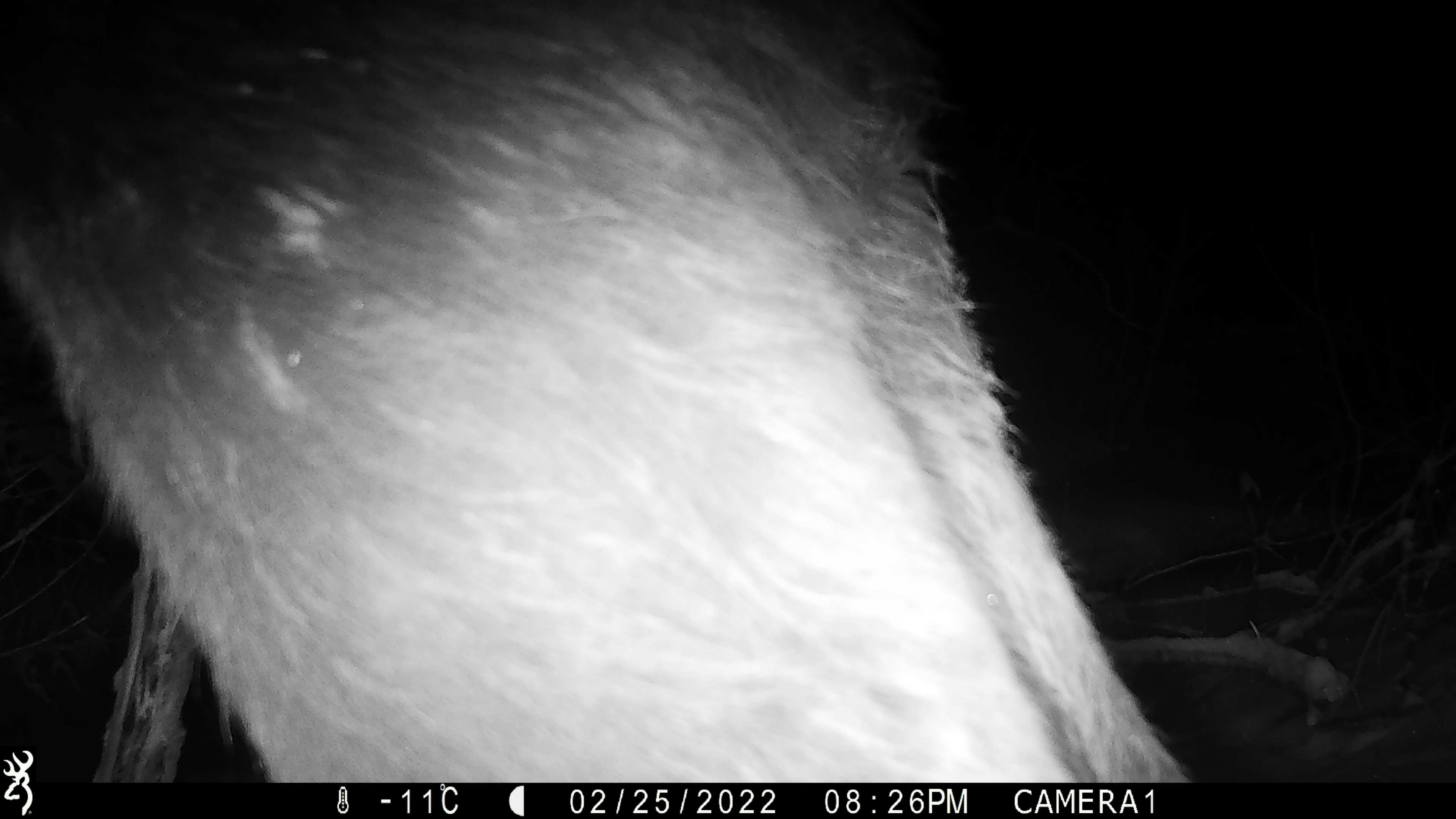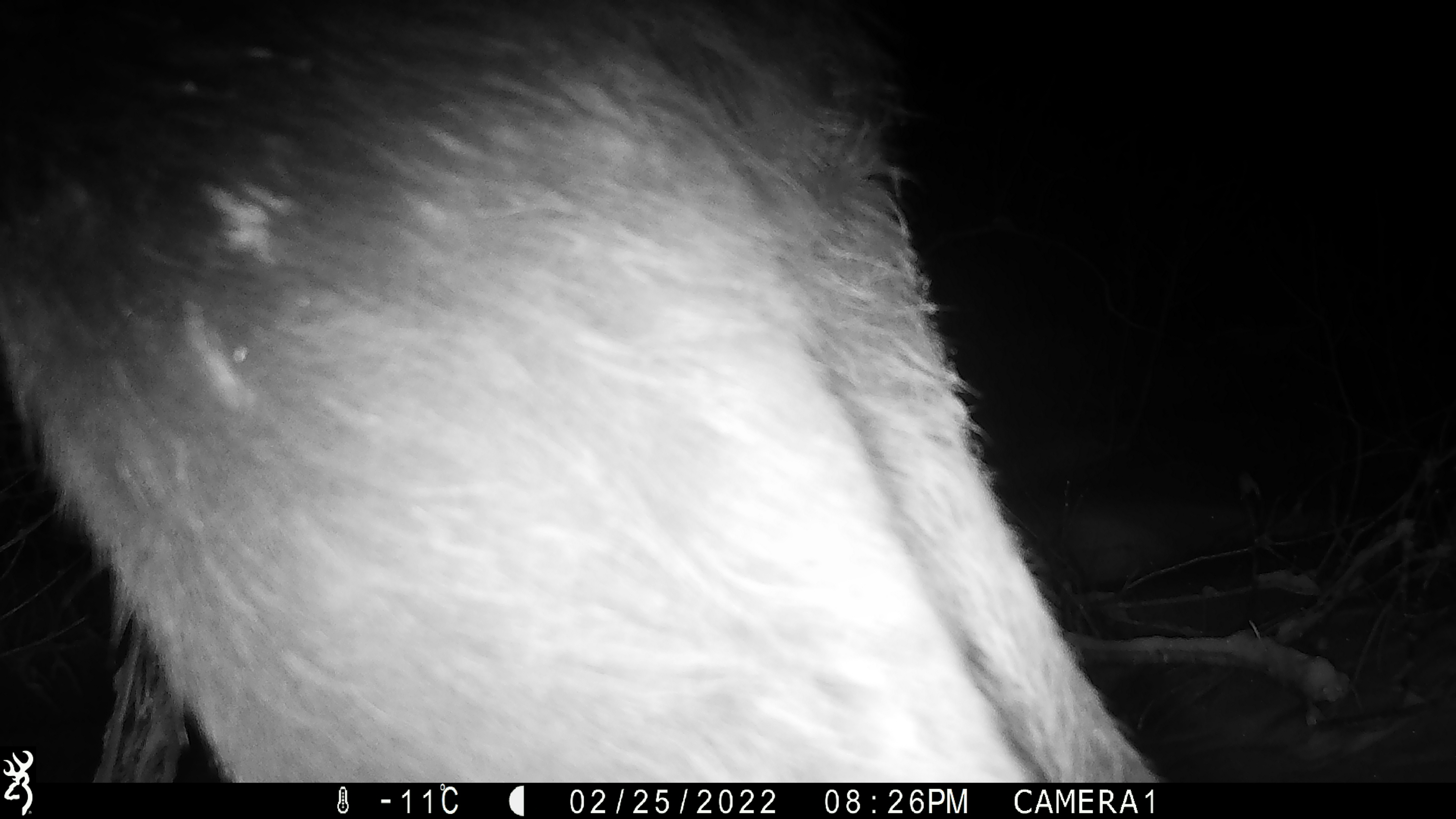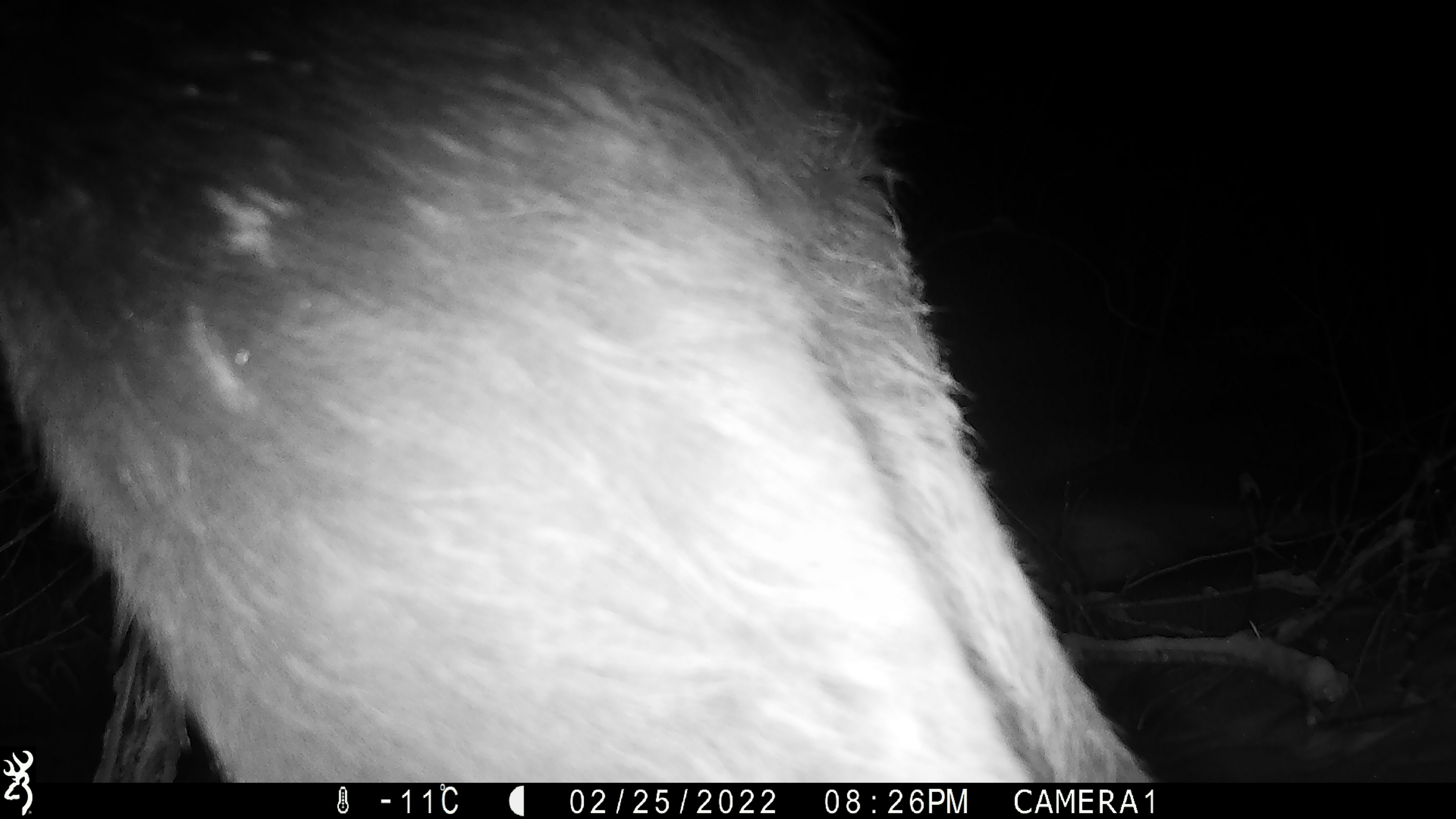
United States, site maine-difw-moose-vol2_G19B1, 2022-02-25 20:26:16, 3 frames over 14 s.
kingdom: Animalia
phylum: Chordata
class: Mammalia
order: Artiodactyla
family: Cervidae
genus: Alces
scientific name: Alces alces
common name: moose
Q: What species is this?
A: Moose (Alces alces).